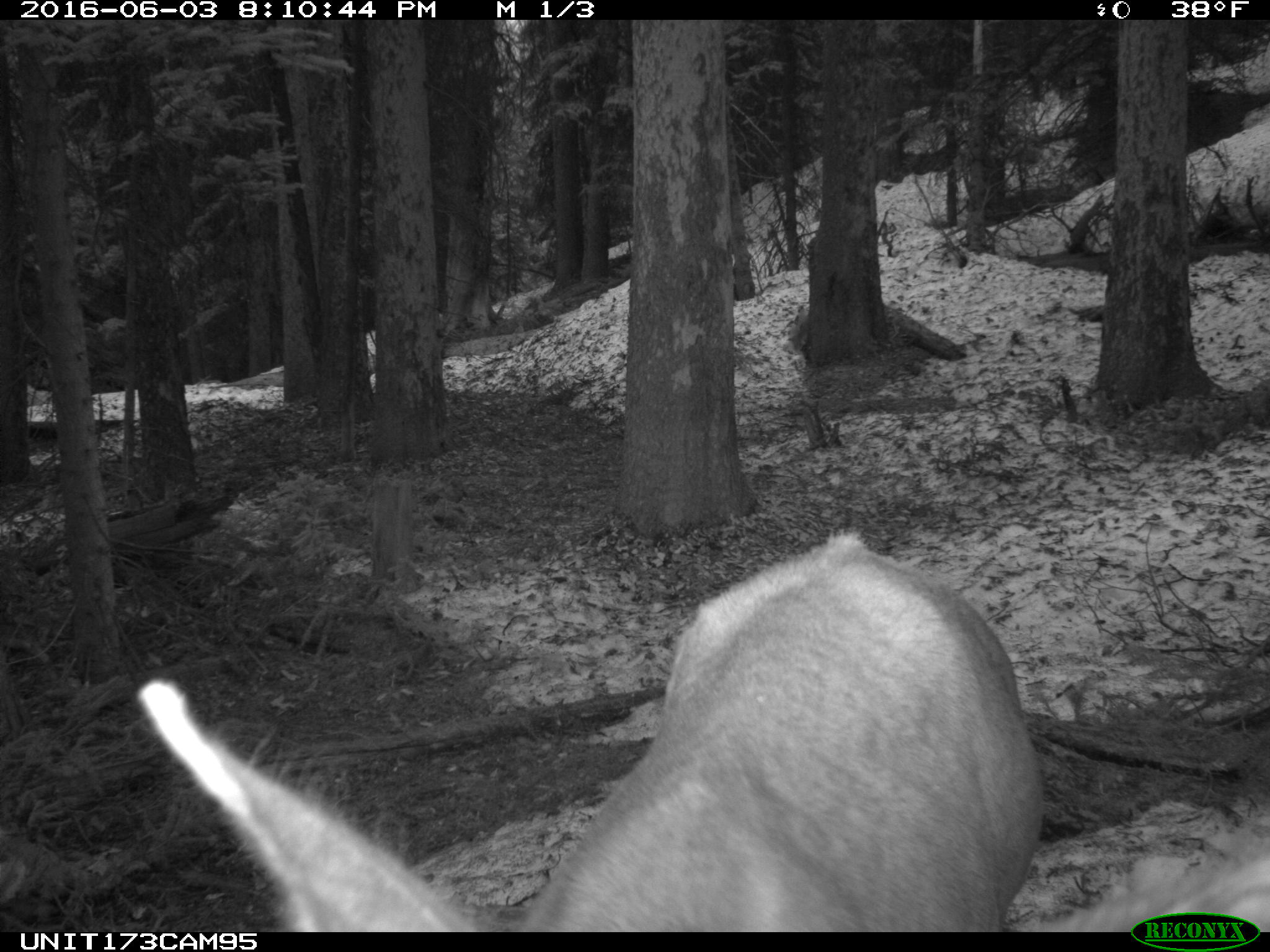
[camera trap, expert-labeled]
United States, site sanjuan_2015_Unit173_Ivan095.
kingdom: Animalia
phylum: Chordata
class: Mammalia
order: Artiodactyla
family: Cervidae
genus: Cervus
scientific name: Cervus elaphus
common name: red deer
Cervus elaphus (red deer).